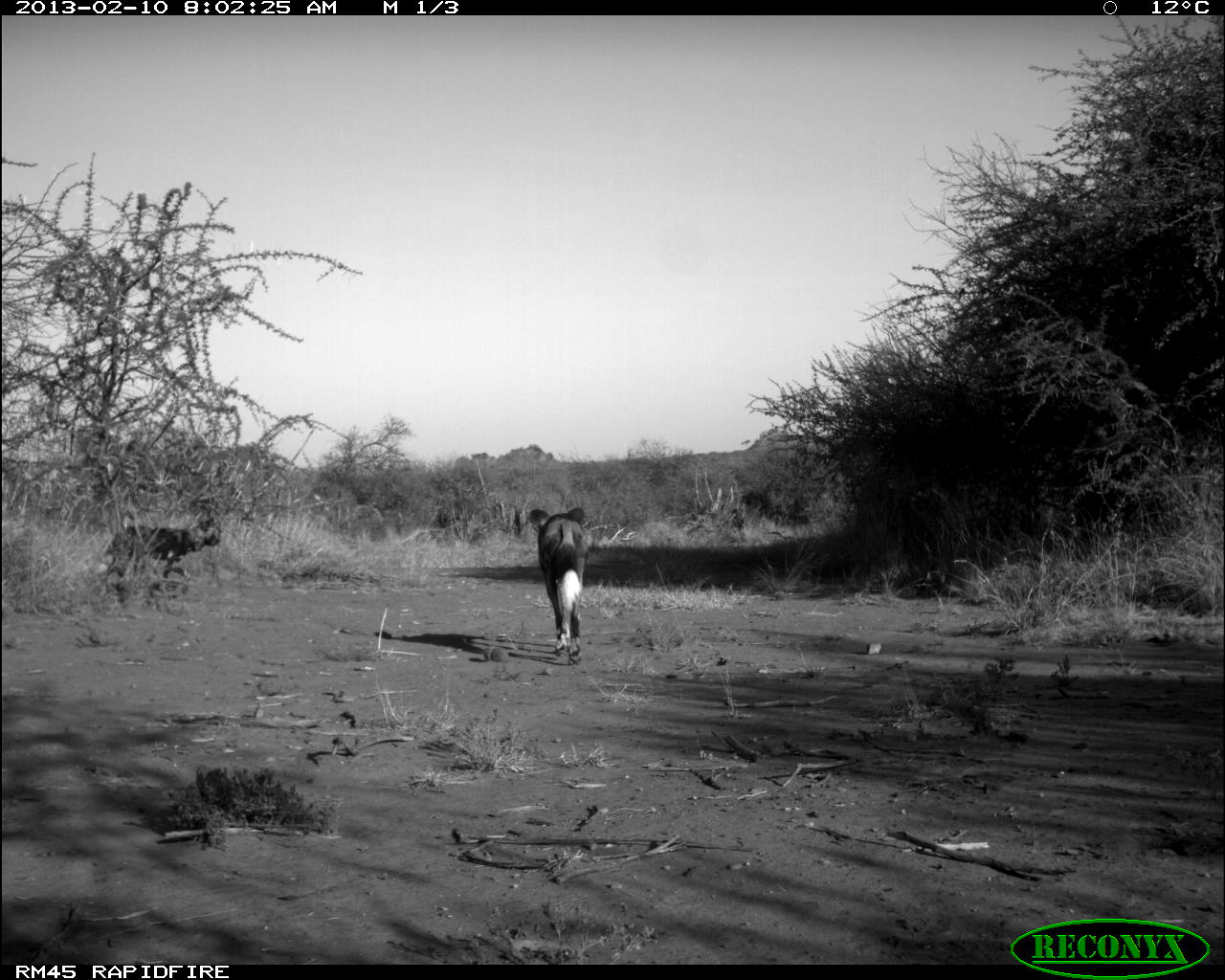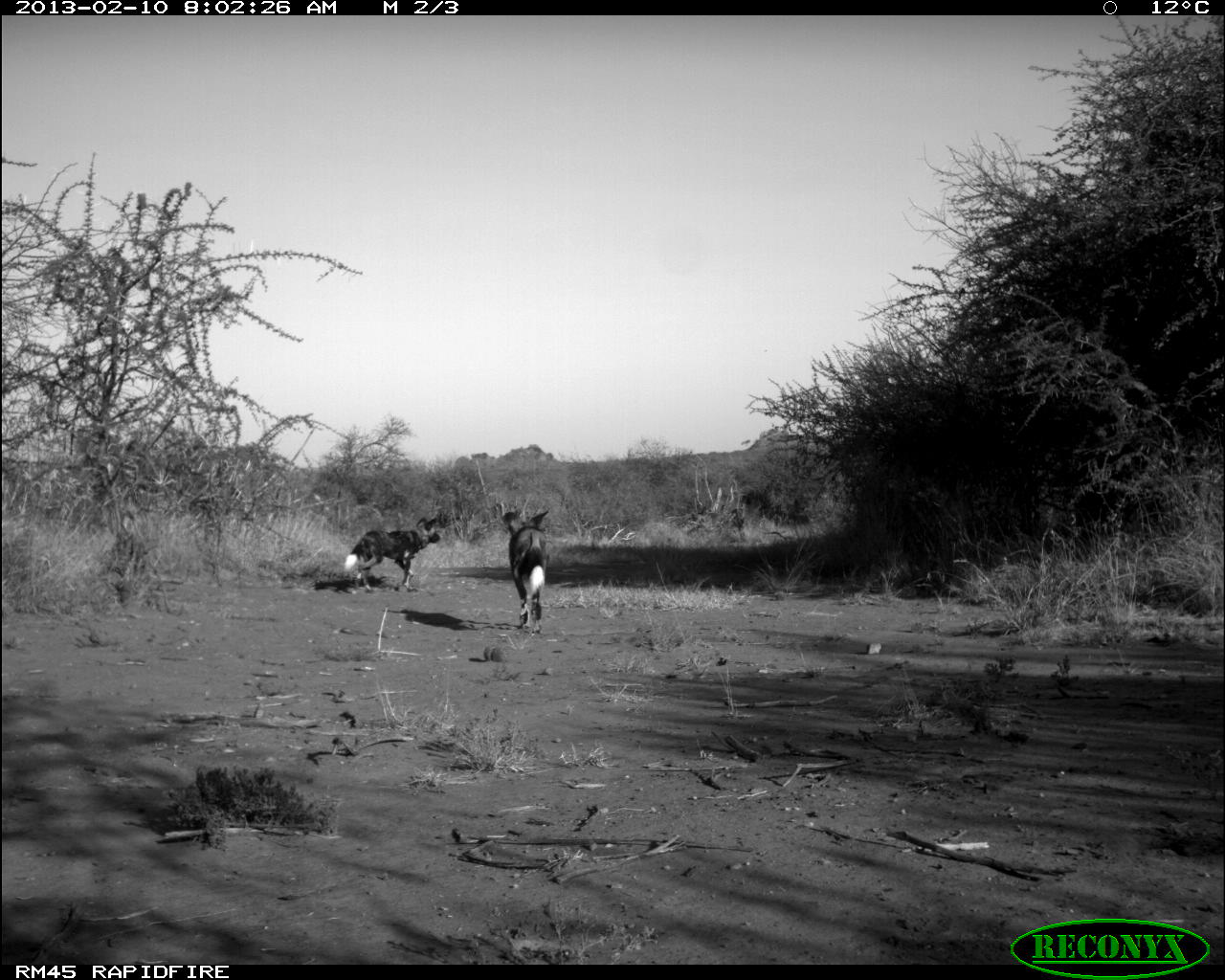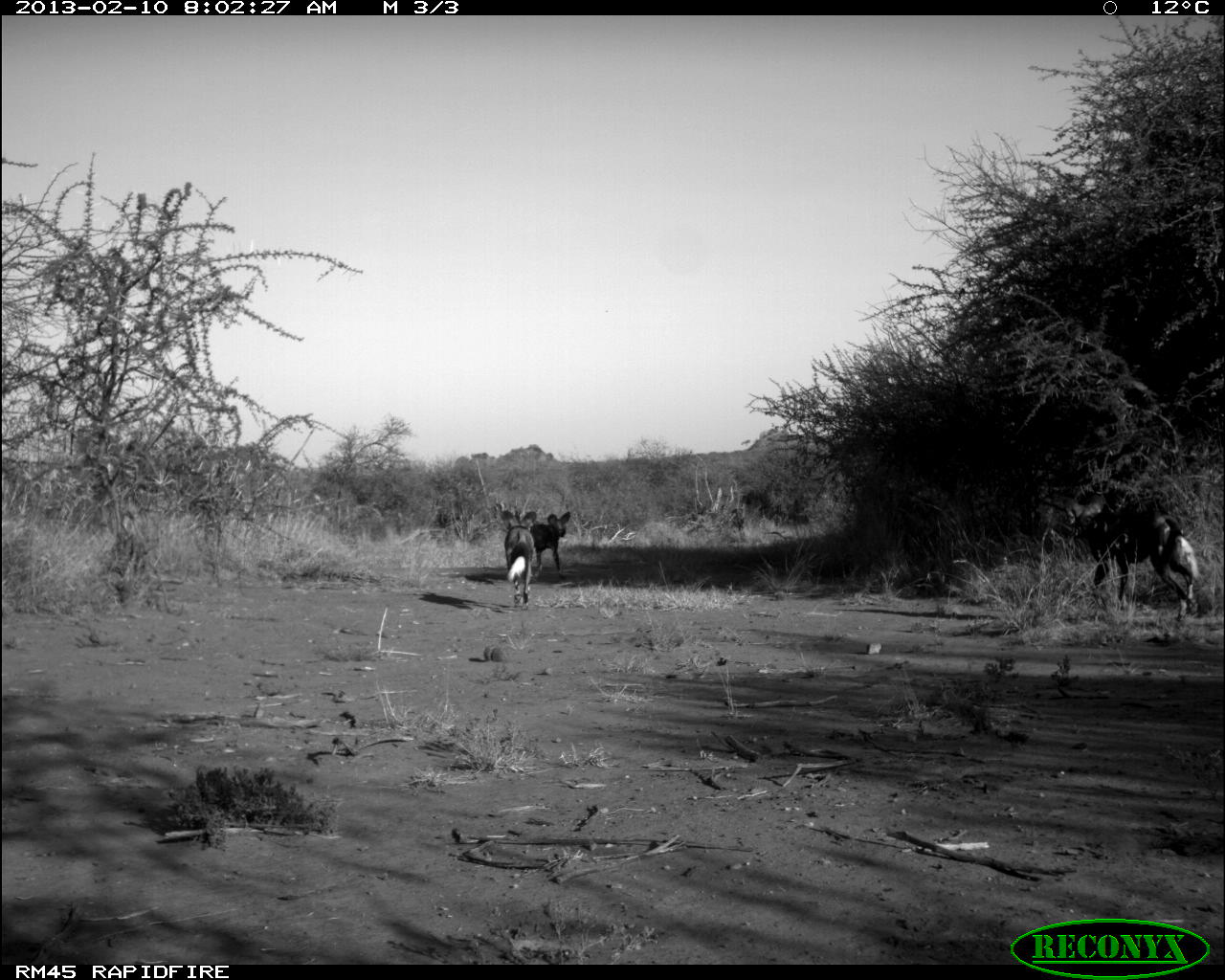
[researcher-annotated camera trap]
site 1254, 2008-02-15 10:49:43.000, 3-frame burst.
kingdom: Animalia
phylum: Chordata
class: Mammalia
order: Artiodactyla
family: Bovidae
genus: Aepyceros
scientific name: Aepyceros melampus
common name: impala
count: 3